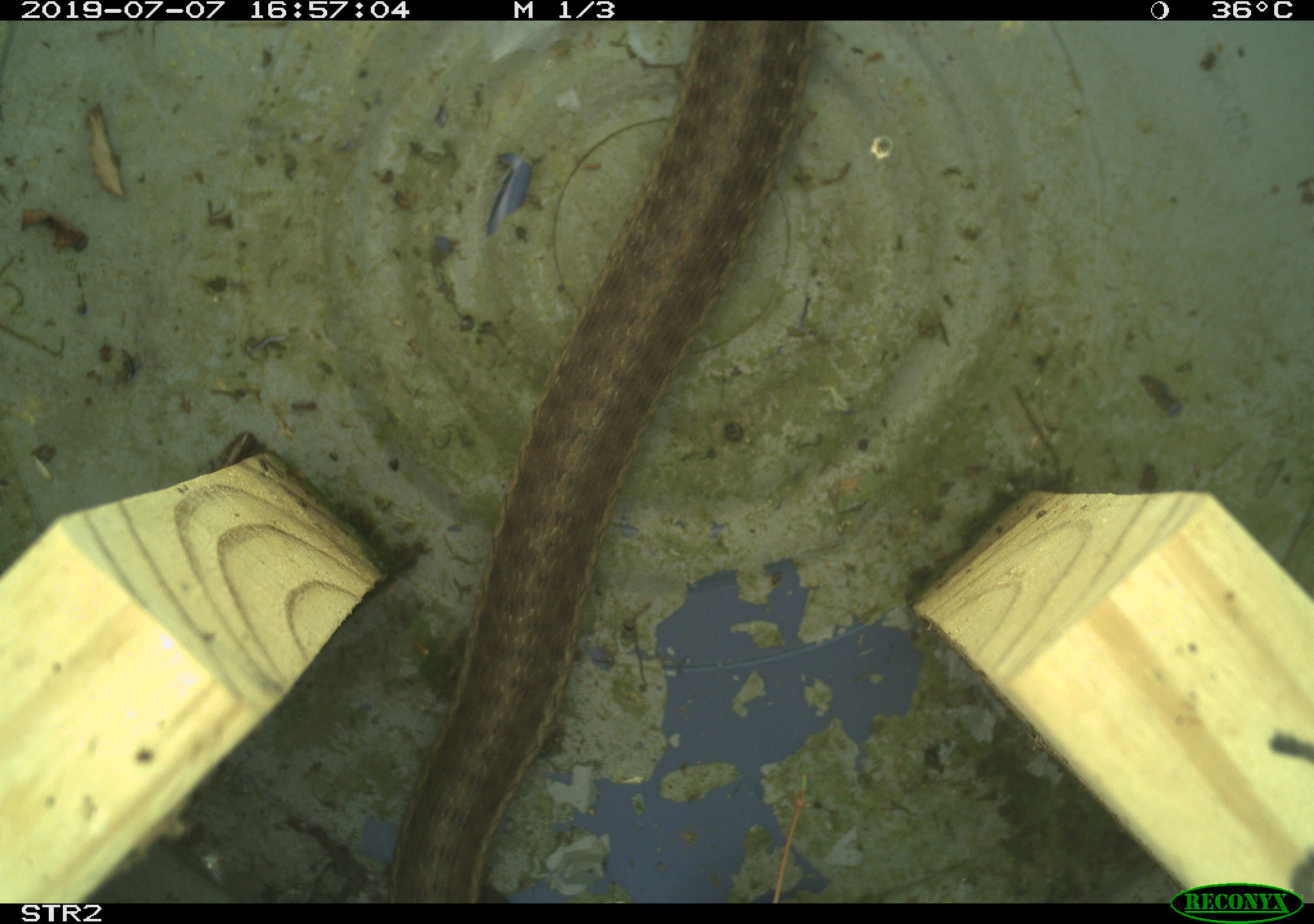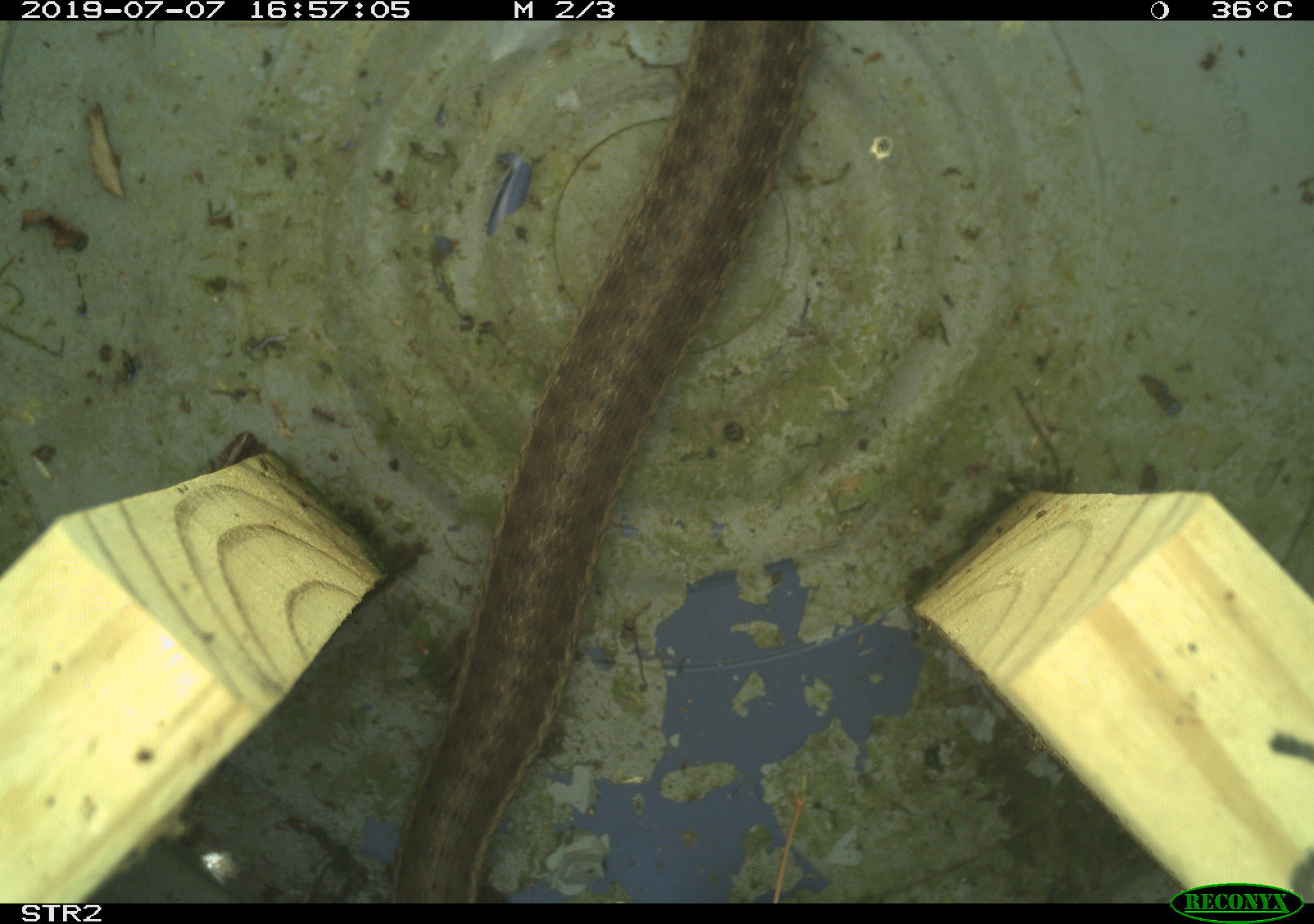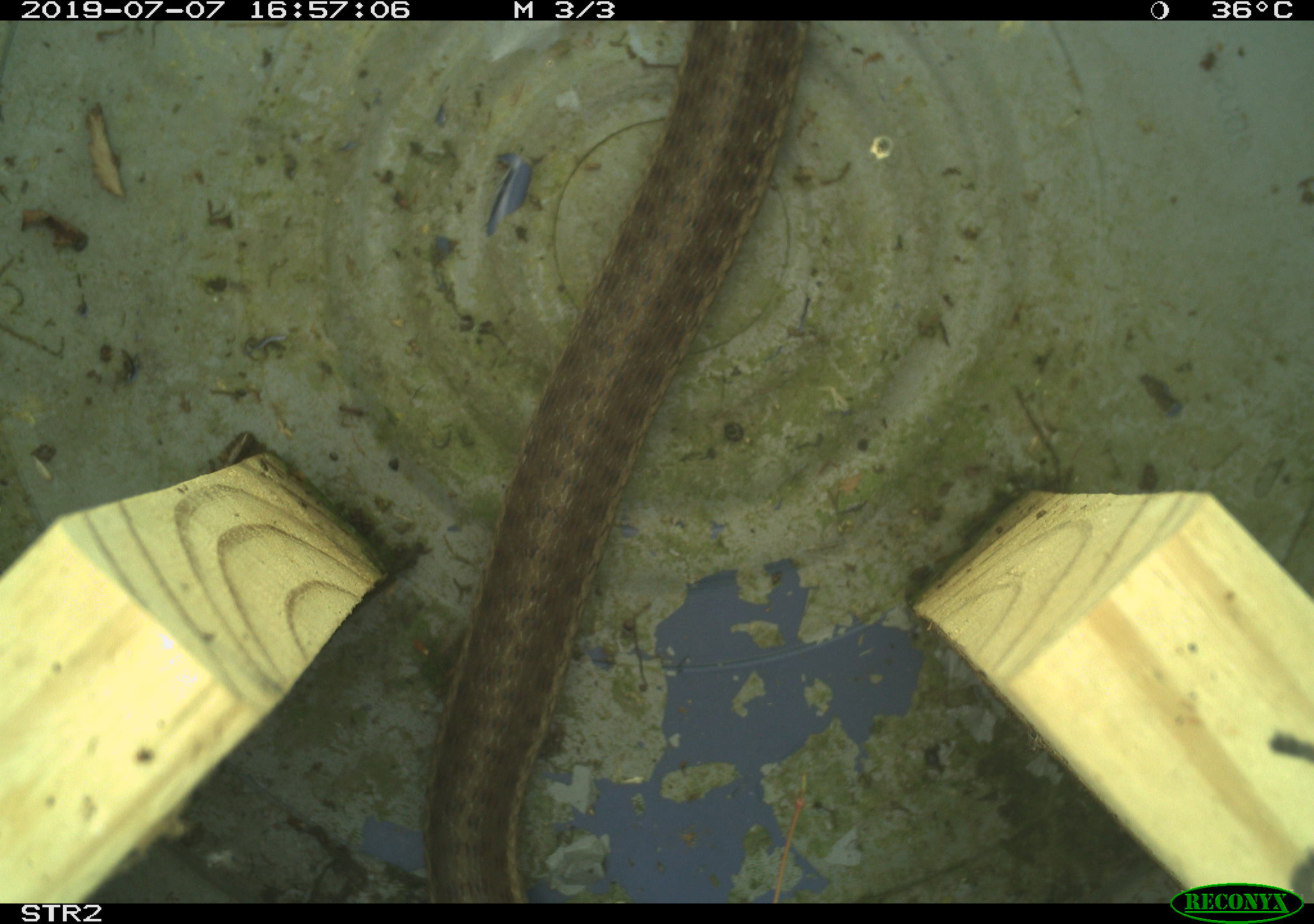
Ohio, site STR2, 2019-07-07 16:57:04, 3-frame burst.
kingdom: Animalia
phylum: Chordata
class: Reptilia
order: Squamata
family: Colubridae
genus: Thamnophis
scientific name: Thamnophis sirtalis sirtalis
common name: eastern gartersnake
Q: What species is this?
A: Eastern gartersnake (Thamnophis sirtalis sirtalis).